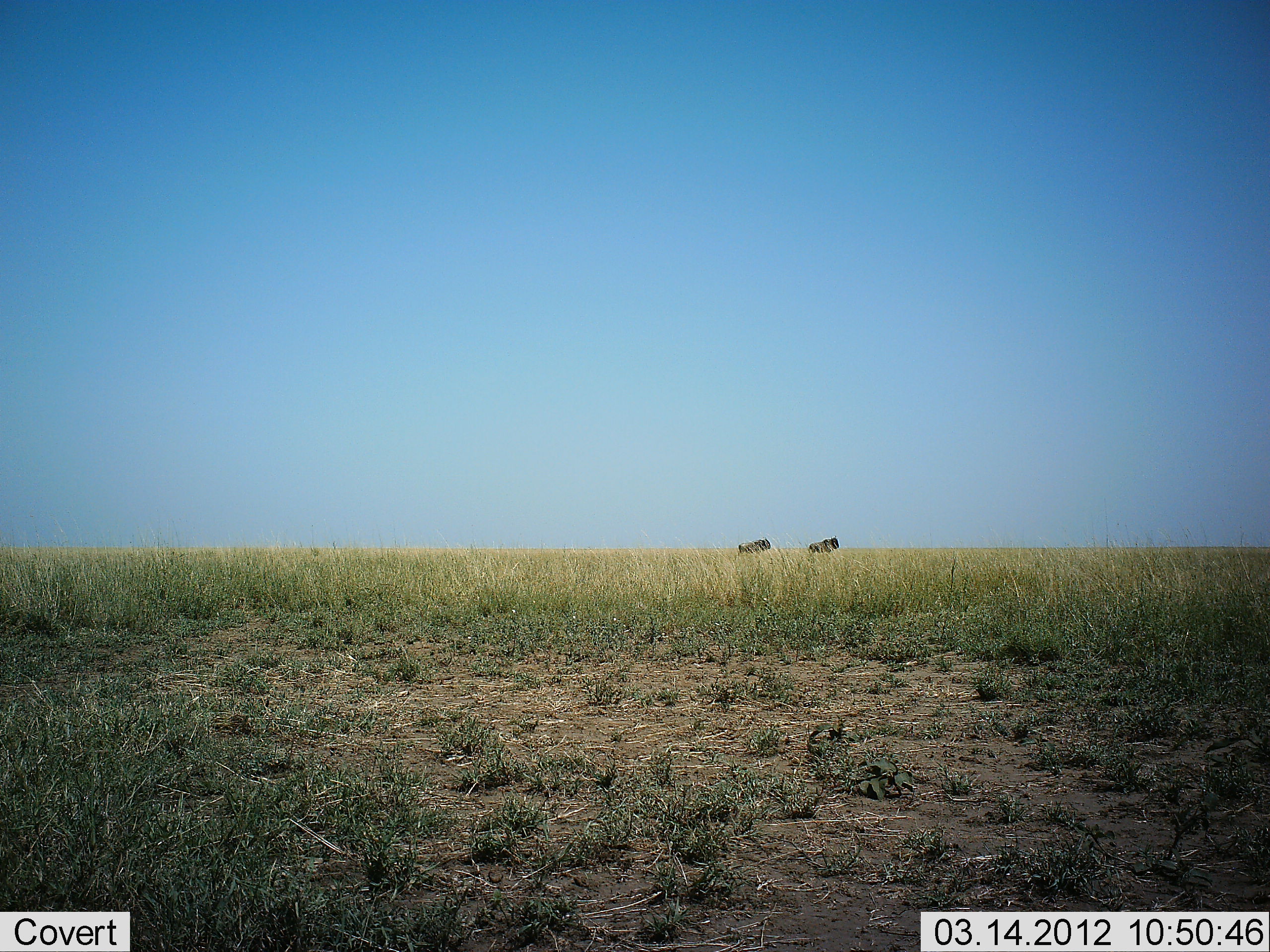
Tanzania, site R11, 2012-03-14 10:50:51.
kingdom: Animalia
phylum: Chordata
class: Mammalia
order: Artiodactyla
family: Bovidae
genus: Connochaetes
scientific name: Connochaetes taurinus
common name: blue wildebeest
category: wildebeest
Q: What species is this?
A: Wildebeest (blue wildebeest) (Connochaetes taurinus).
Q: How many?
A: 2.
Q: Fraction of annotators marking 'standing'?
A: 56%.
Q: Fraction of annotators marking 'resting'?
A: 0%.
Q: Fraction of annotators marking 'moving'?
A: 44%.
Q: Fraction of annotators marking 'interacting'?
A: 0%.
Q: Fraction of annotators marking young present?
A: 0%.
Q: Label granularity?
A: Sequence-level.